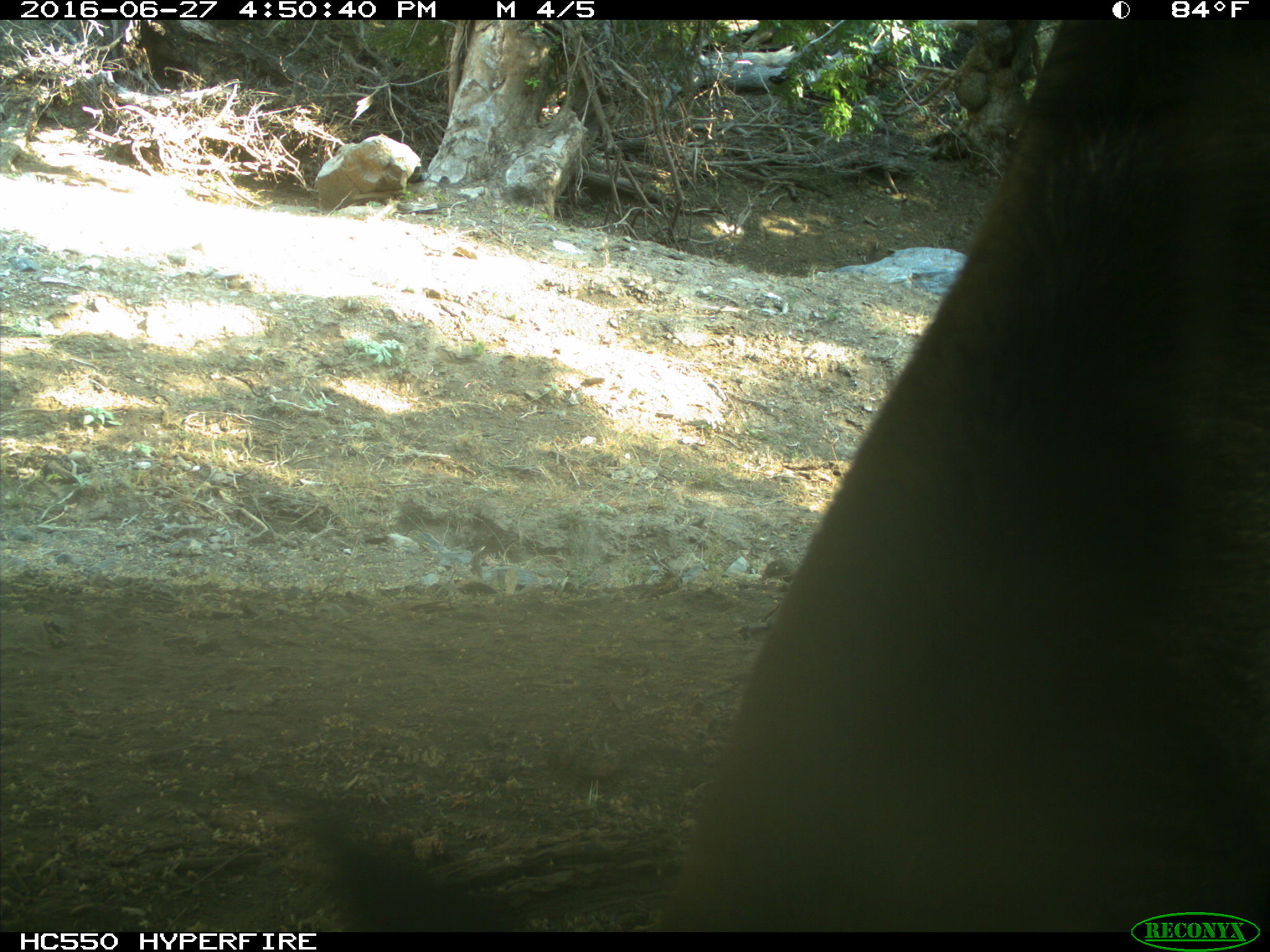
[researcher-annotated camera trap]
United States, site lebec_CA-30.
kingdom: Animalia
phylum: Chordata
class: Mammalia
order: Artiodactyla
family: Bovidae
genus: Bos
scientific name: Bos taurus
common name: domestic cow